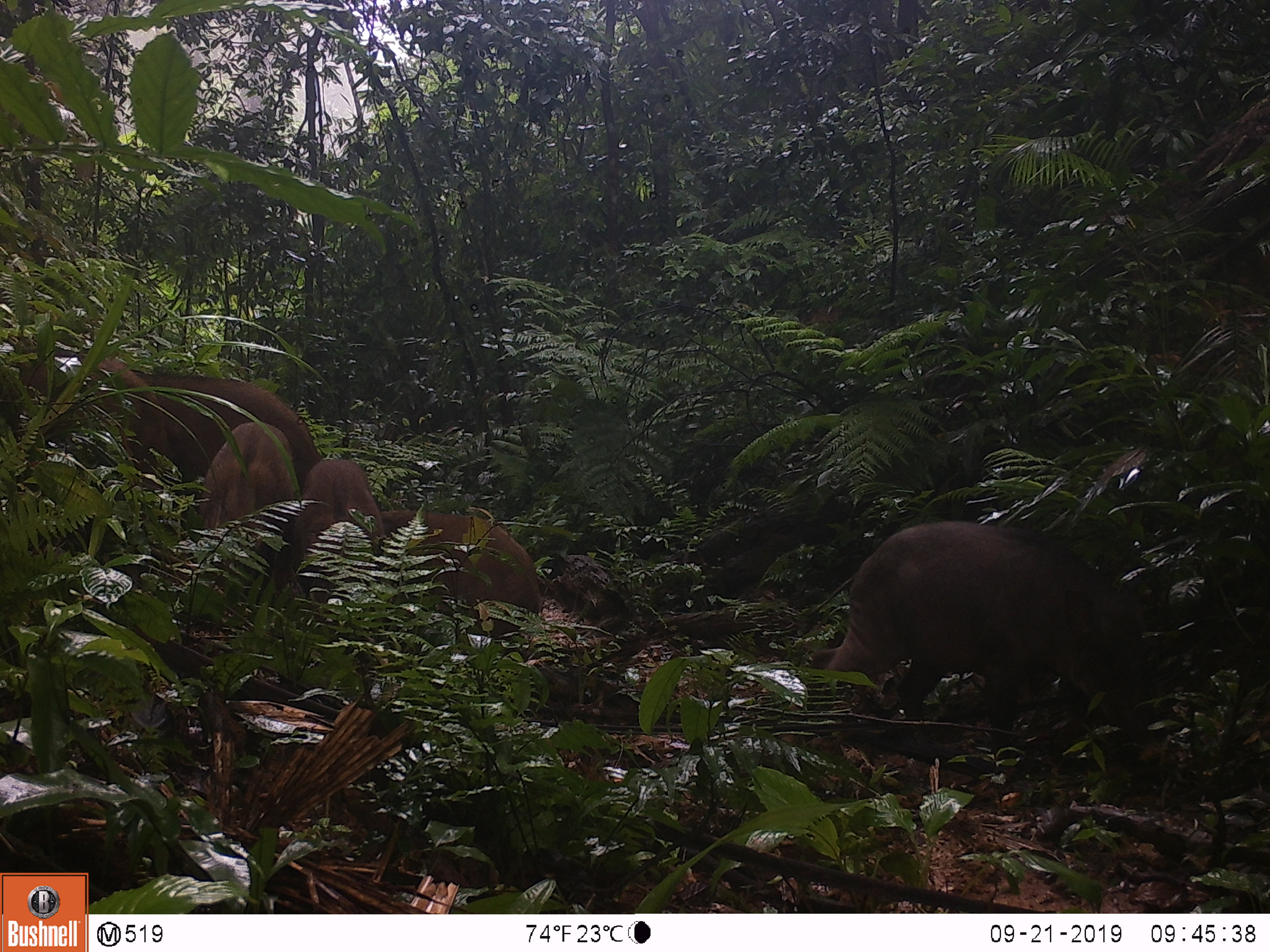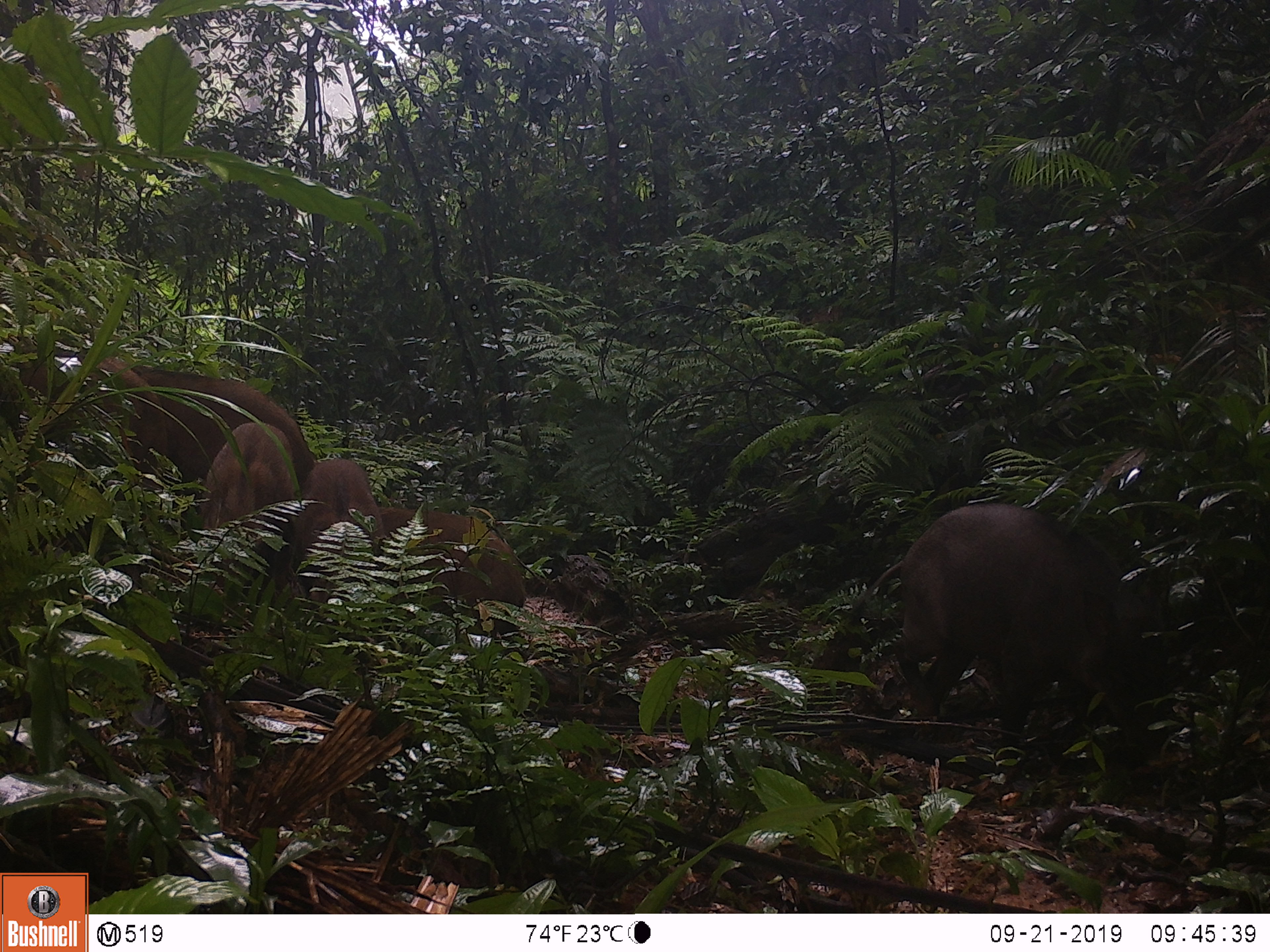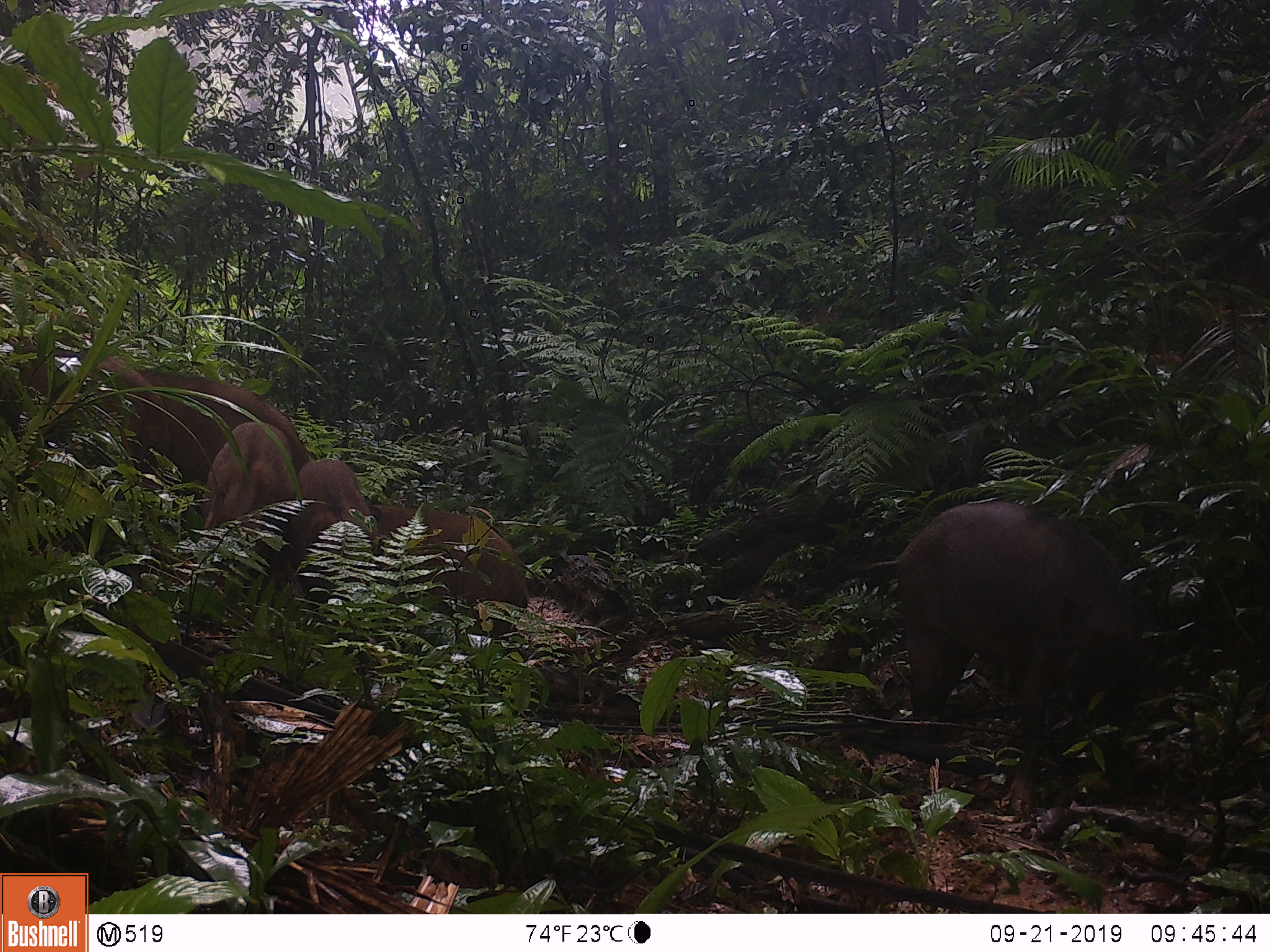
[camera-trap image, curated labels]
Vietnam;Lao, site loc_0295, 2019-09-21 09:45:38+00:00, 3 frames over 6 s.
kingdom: Animalia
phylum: Chordata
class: Mammalia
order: Artiodactyla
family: Suidae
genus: Sus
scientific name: Sus scrofa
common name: eurasian wild pig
Eurasian wild pig (Sus scrofa). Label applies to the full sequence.